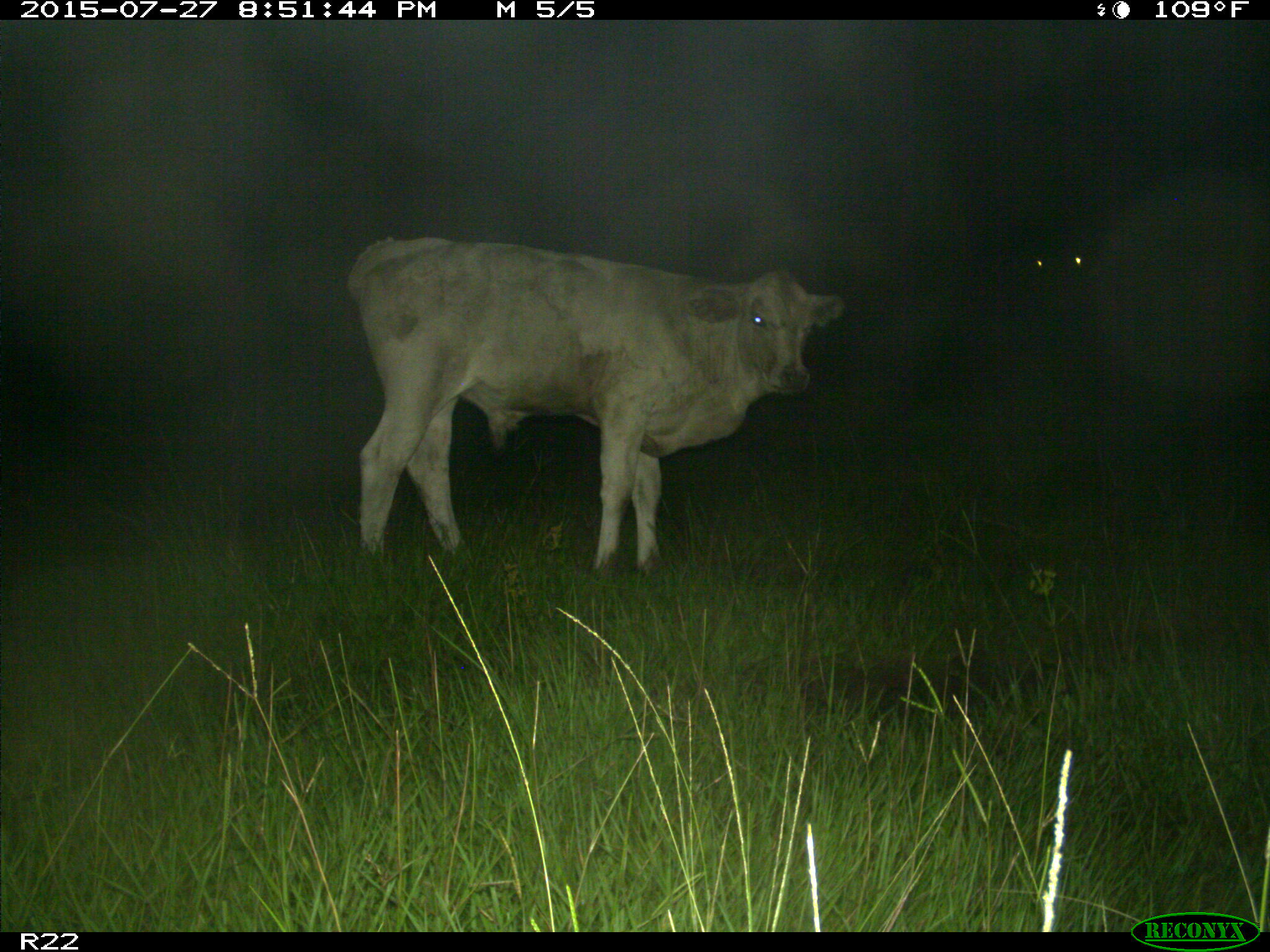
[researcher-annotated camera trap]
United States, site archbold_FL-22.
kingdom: Animalia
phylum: Chordata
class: Mammalia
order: Artiodactyla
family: Bovidae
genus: Bos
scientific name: Bos taurus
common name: domestic cow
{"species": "Bos taurus (domestic cow)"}